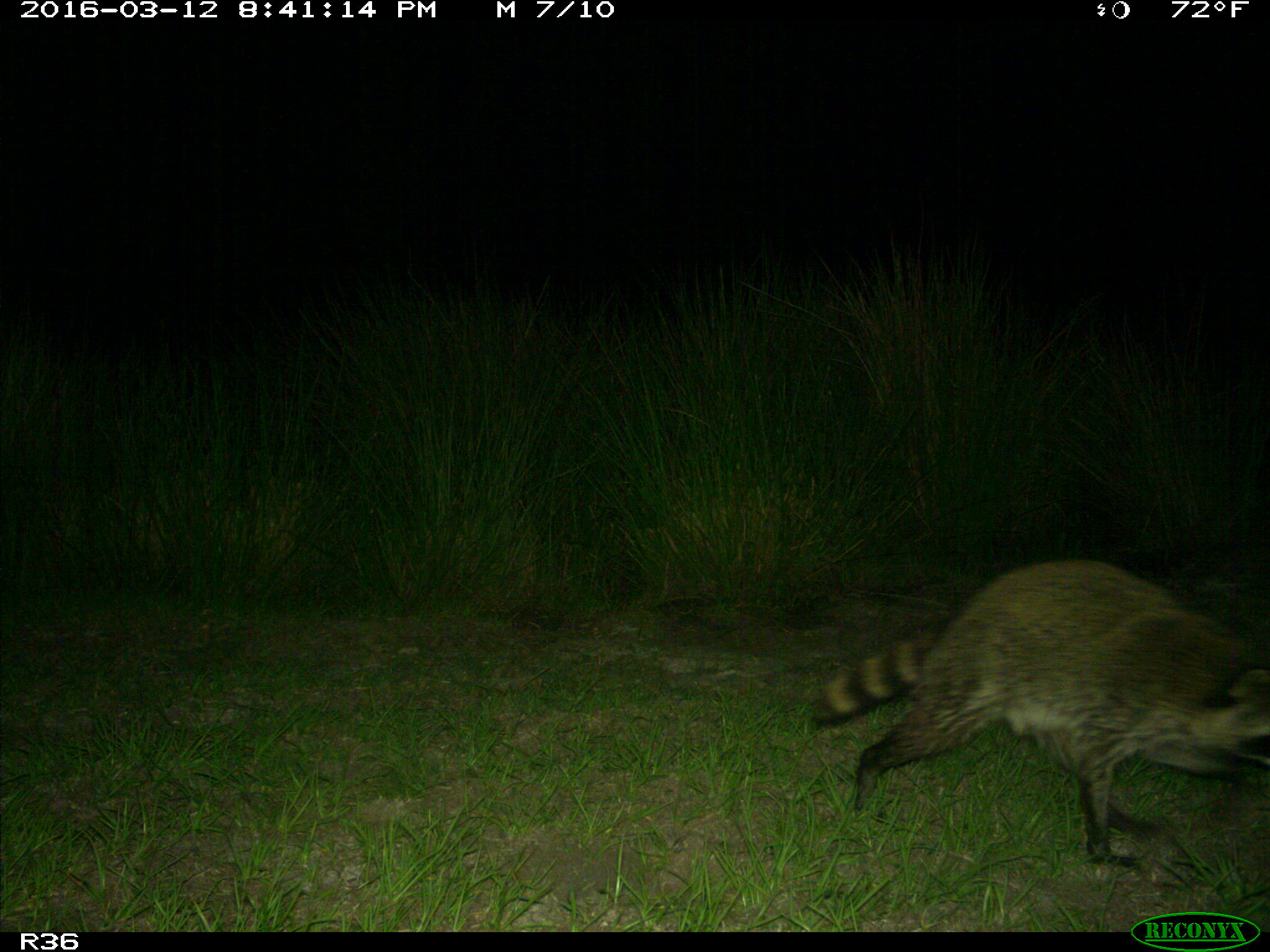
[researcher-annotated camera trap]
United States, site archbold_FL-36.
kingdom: Animalia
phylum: Chordata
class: Mammalia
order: Carnivora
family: Procyonidae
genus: Procyon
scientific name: Procyon lotor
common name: common raccoon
Procyon lotor (common raccoon).